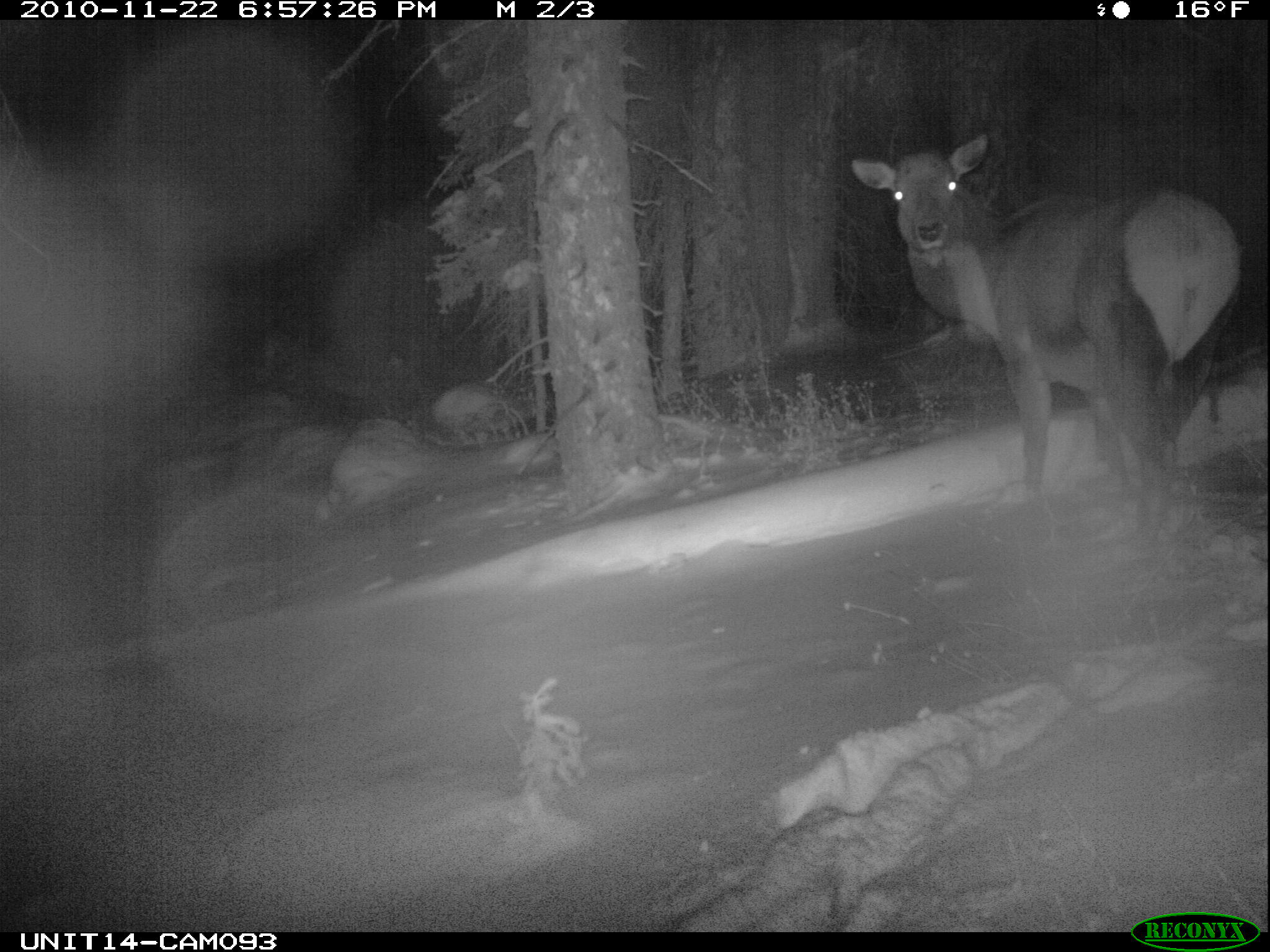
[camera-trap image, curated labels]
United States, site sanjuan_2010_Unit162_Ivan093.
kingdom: Animalia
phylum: Chordata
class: Mammalia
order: Artiodactyla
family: Cervidae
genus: Cervus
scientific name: Cervus elaphus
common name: red deer